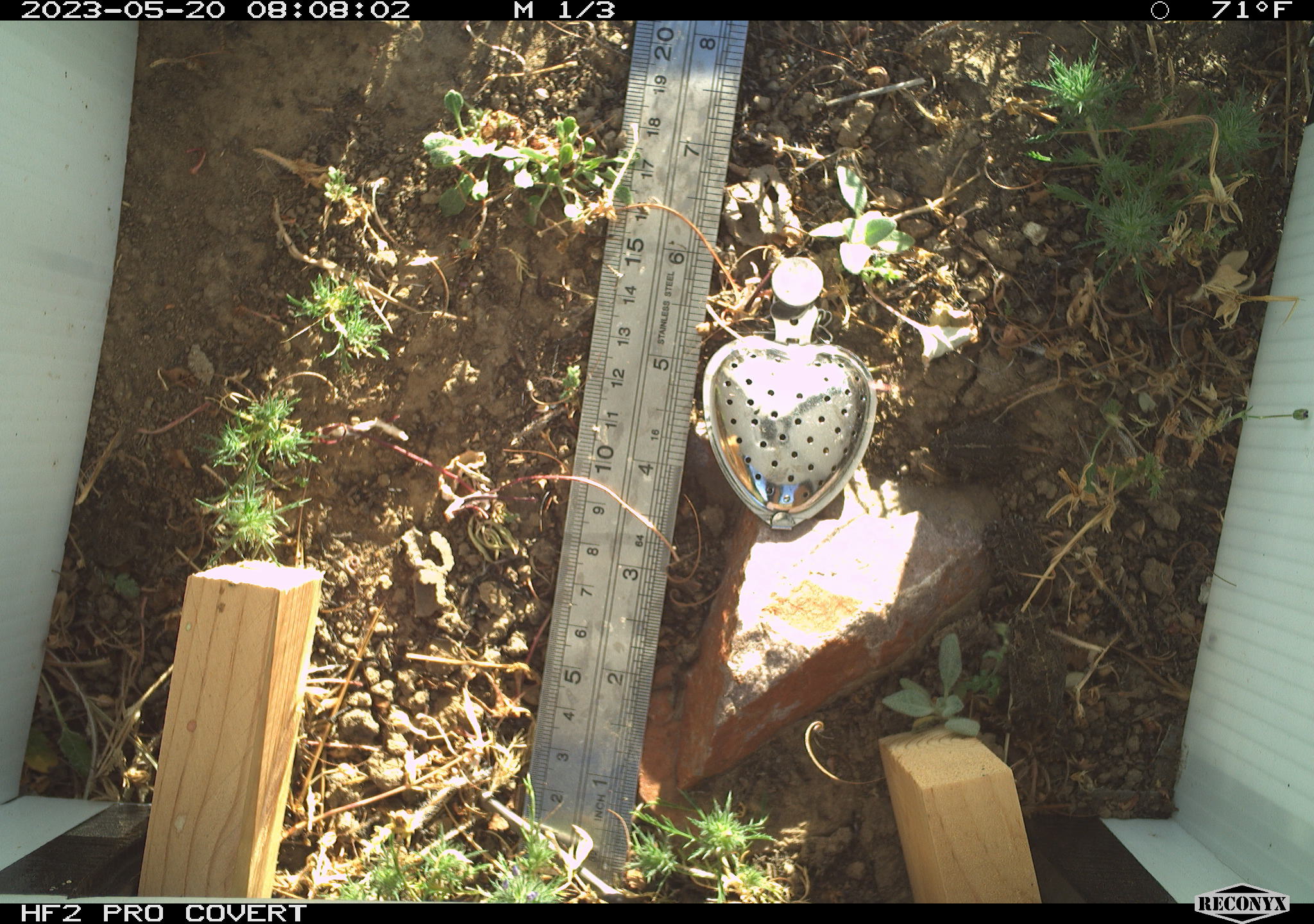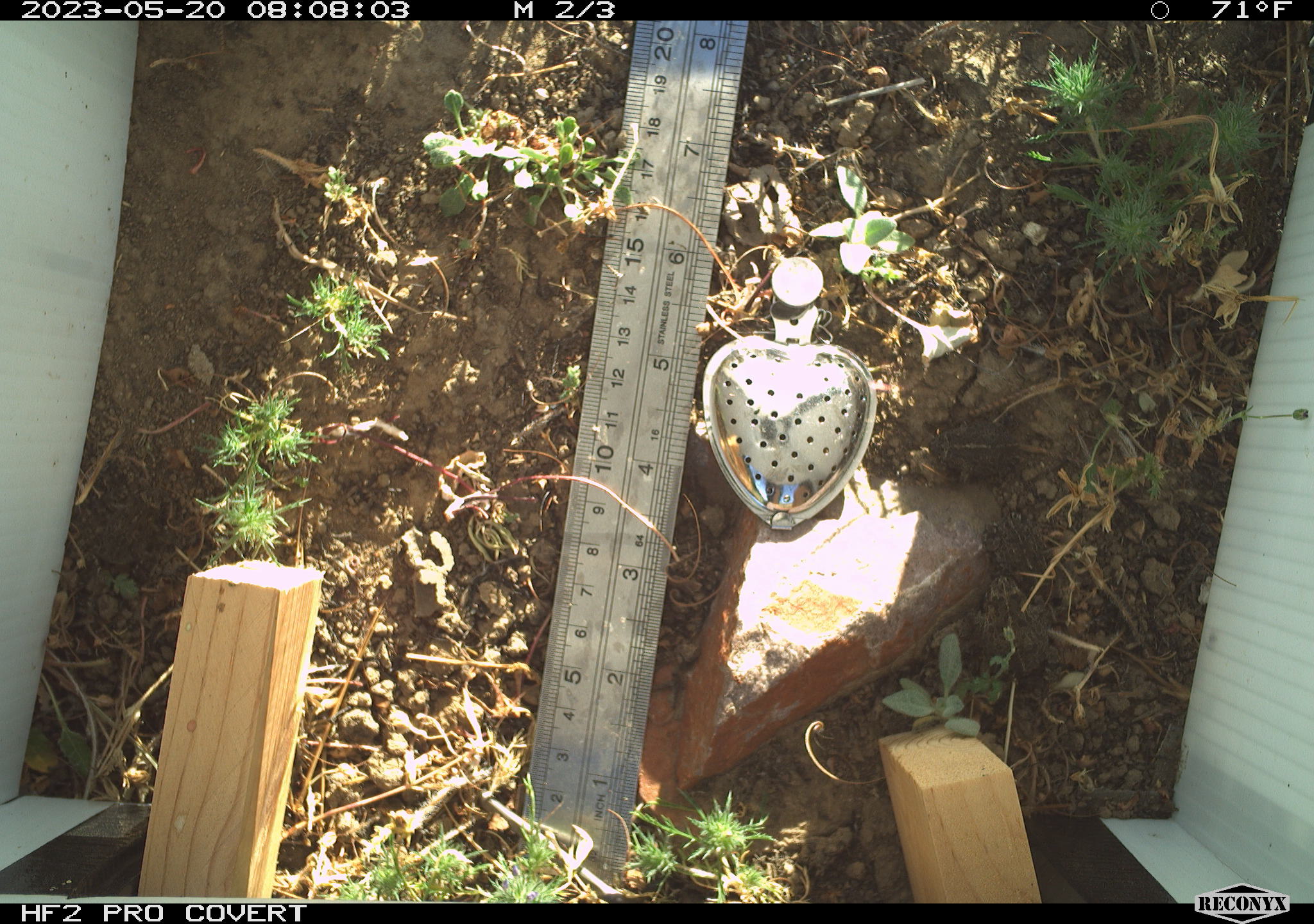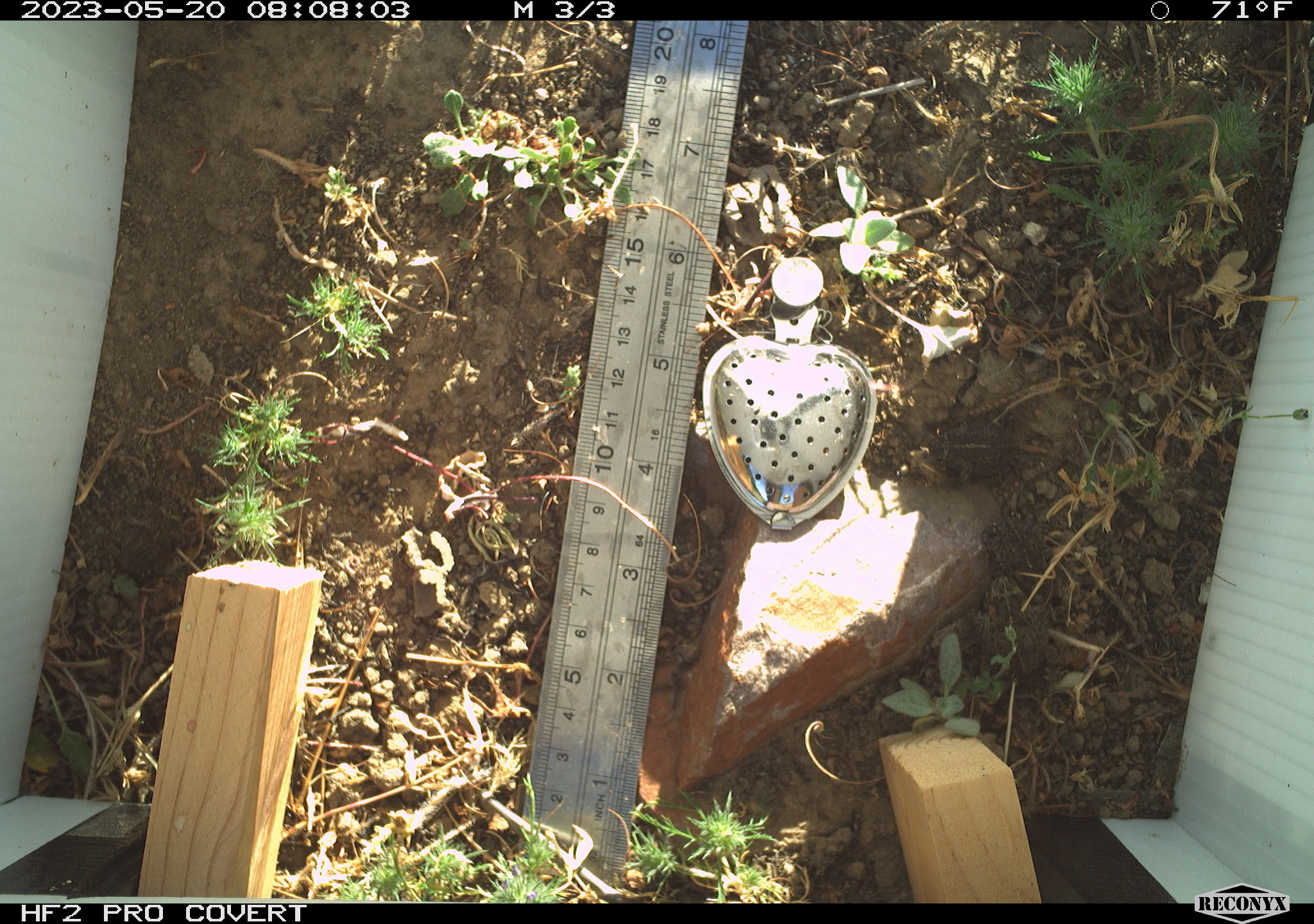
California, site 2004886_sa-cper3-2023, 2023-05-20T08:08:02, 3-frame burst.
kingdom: Animalia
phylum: Chordata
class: Amphibia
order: Anura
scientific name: Anura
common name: frogs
Frogs (Anura).